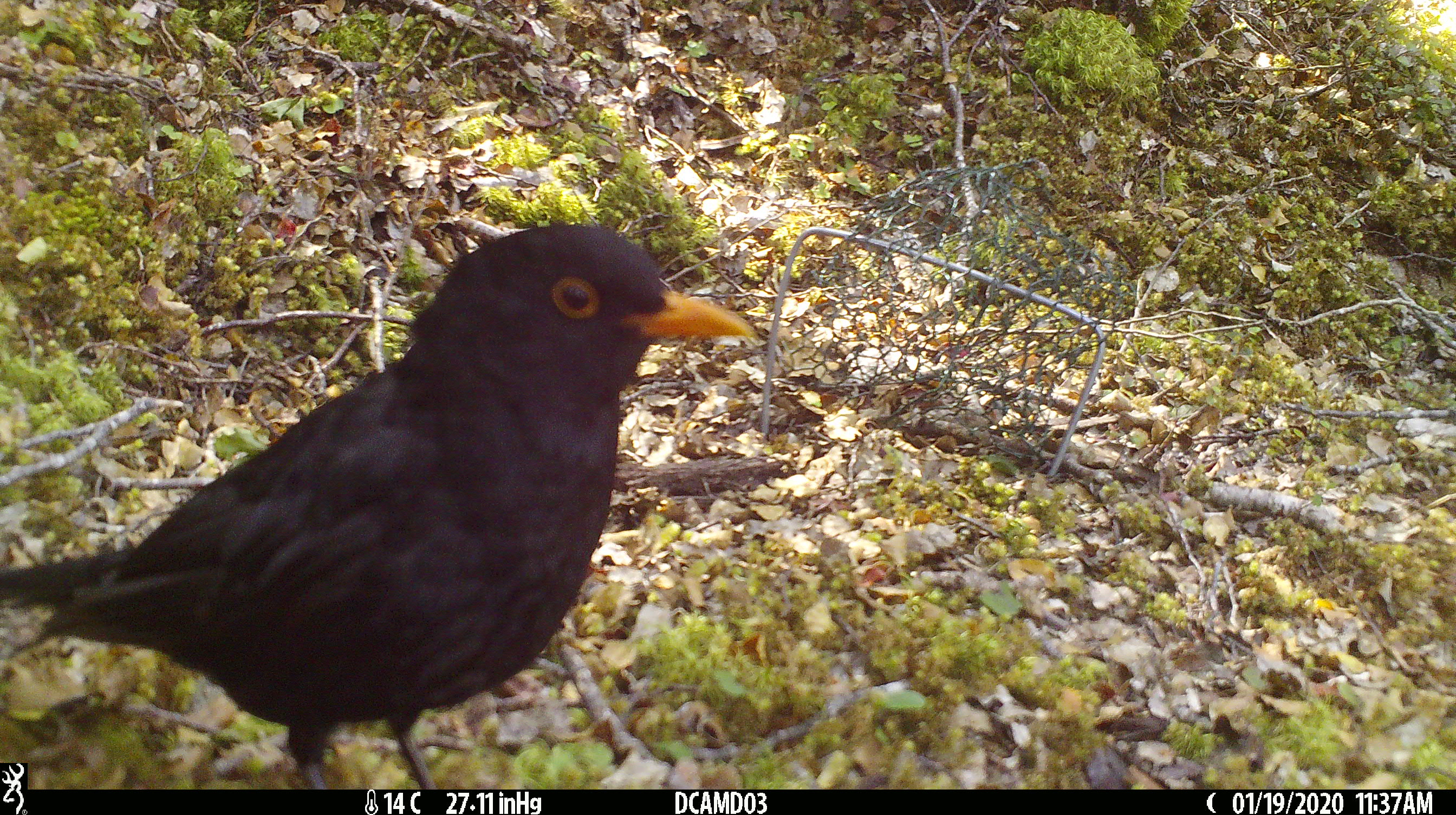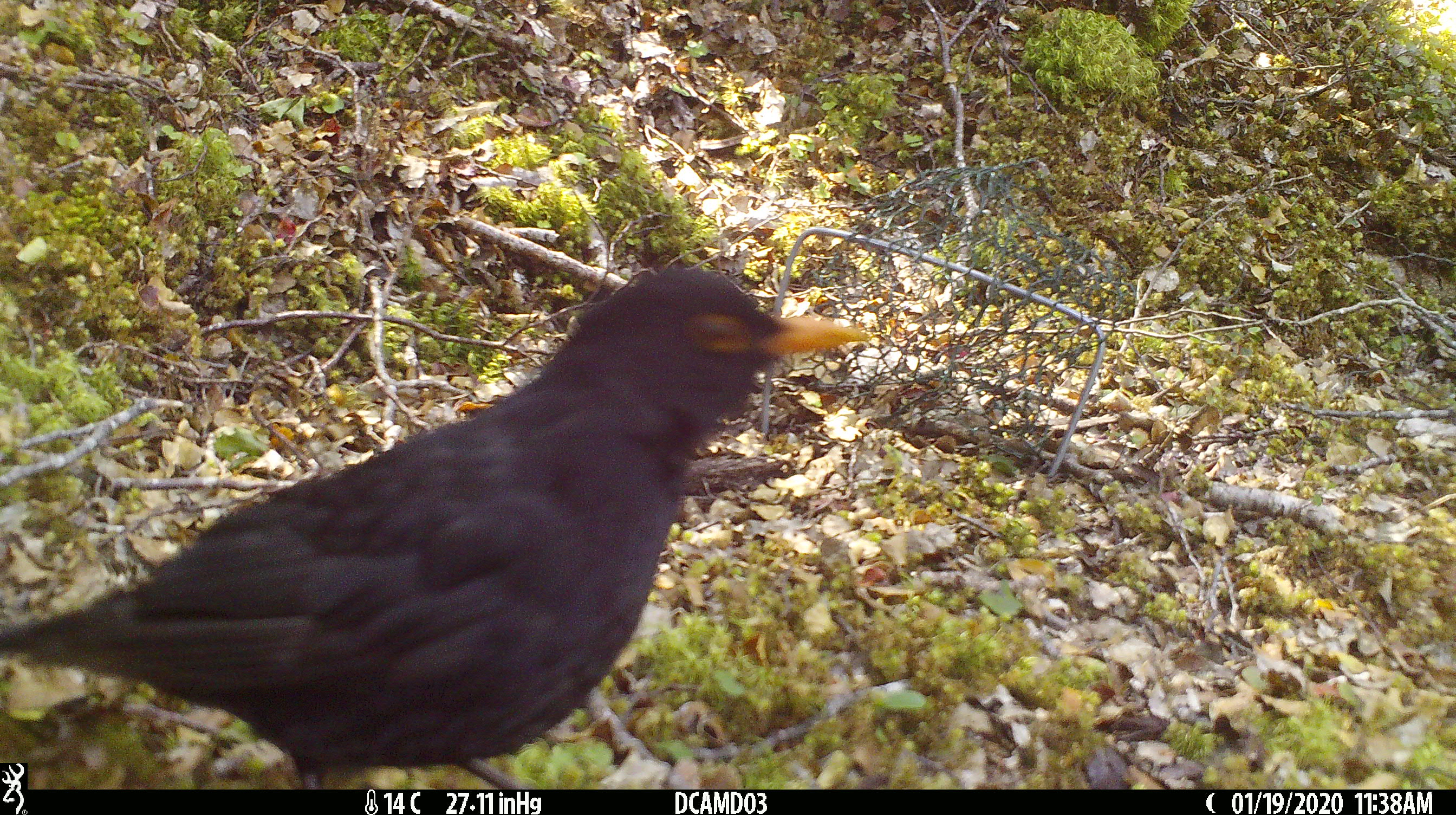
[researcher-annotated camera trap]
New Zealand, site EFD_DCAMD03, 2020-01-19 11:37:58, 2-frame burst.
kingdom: Animalia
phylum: Chordata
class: Aves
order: Passeriformes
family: Turdidae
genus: Turdus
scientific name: Turdus merula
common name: eurasian blackbird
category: blackbird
Blackbird (eurasian blackbird) (Turdus merula).